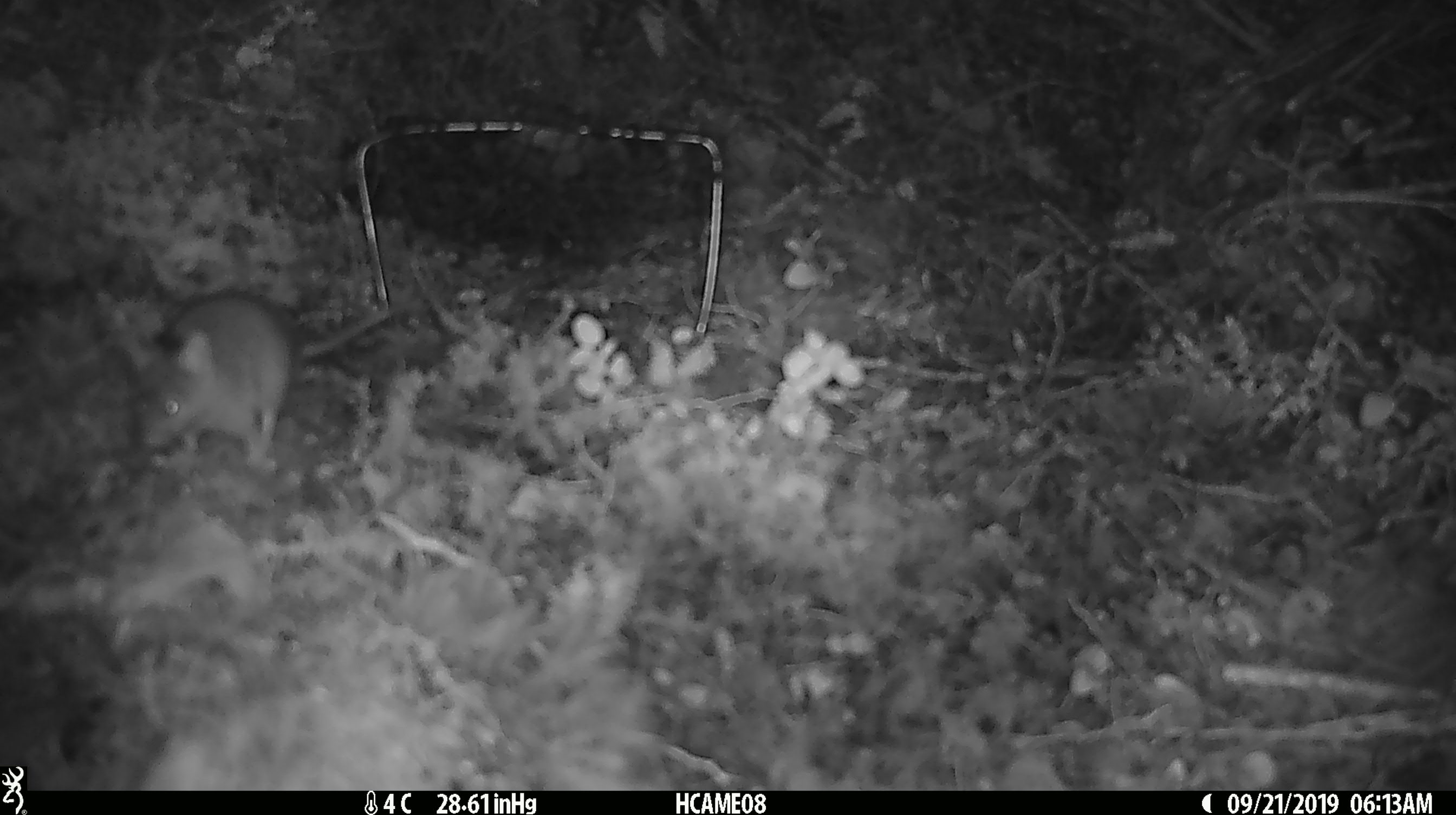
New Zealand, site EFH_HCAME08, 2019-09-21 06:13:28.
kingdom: Animalia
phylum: Chordata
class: Mammalia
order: Rodentia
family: Muridae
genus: Mus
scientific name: Mus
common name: mouse